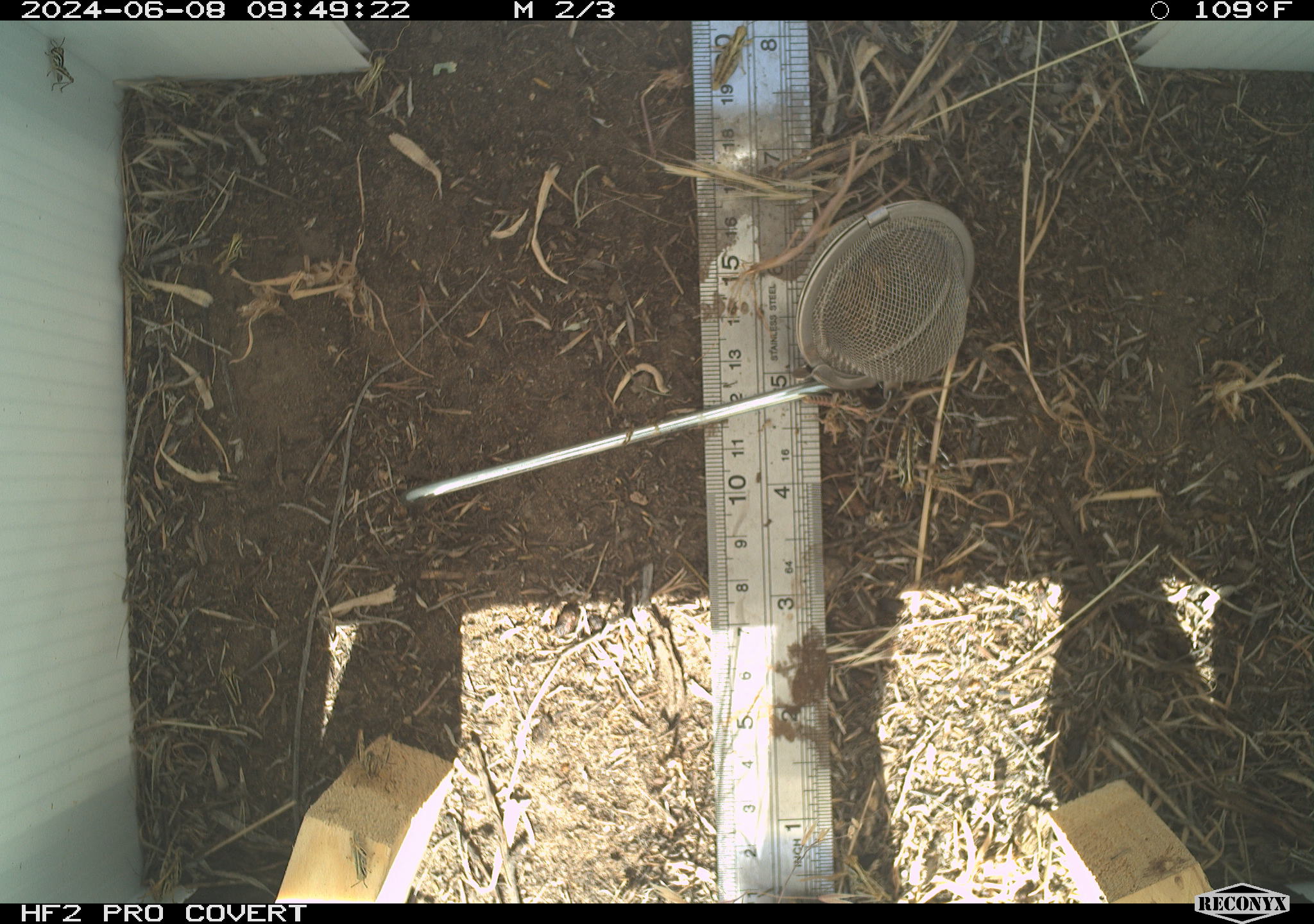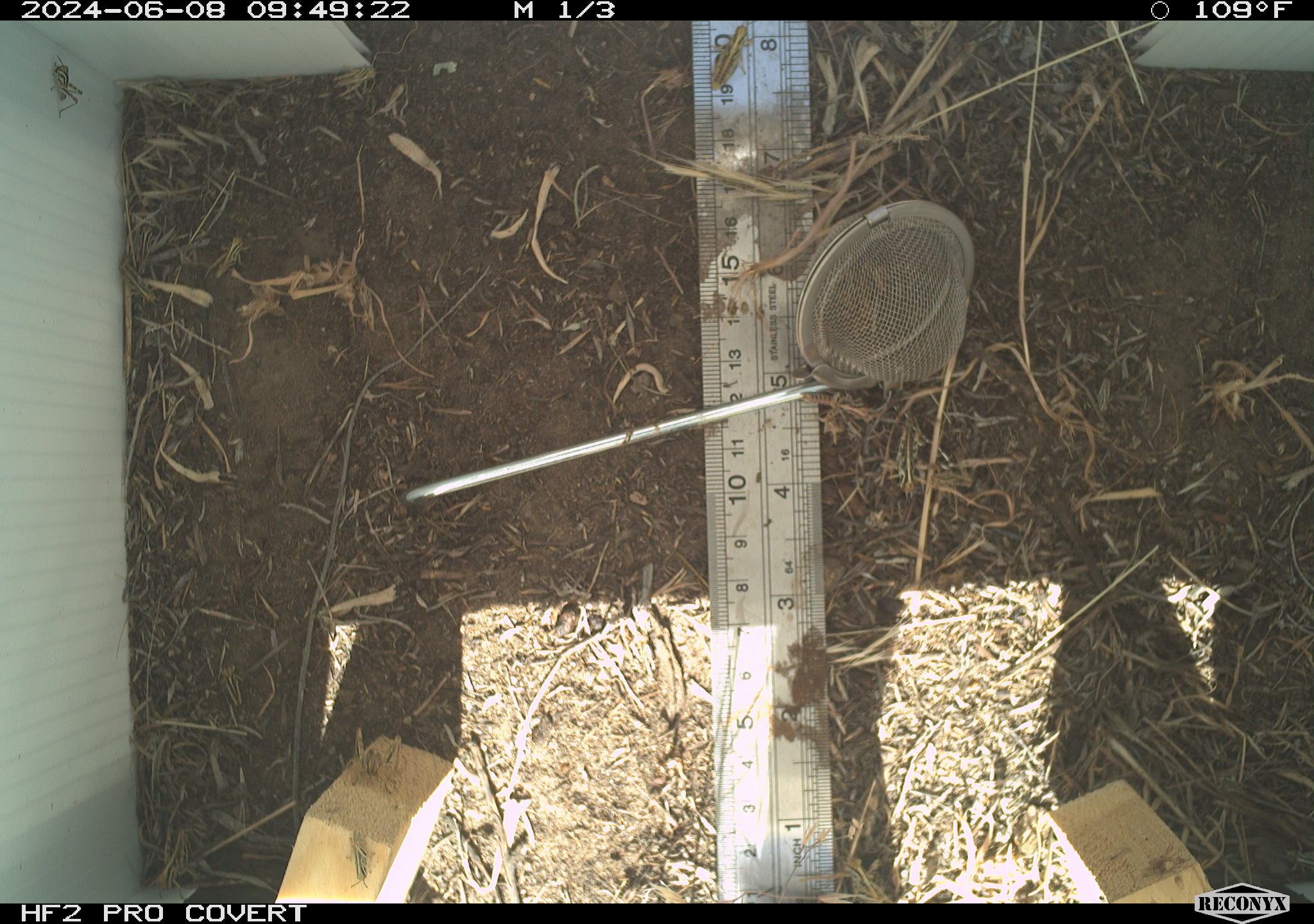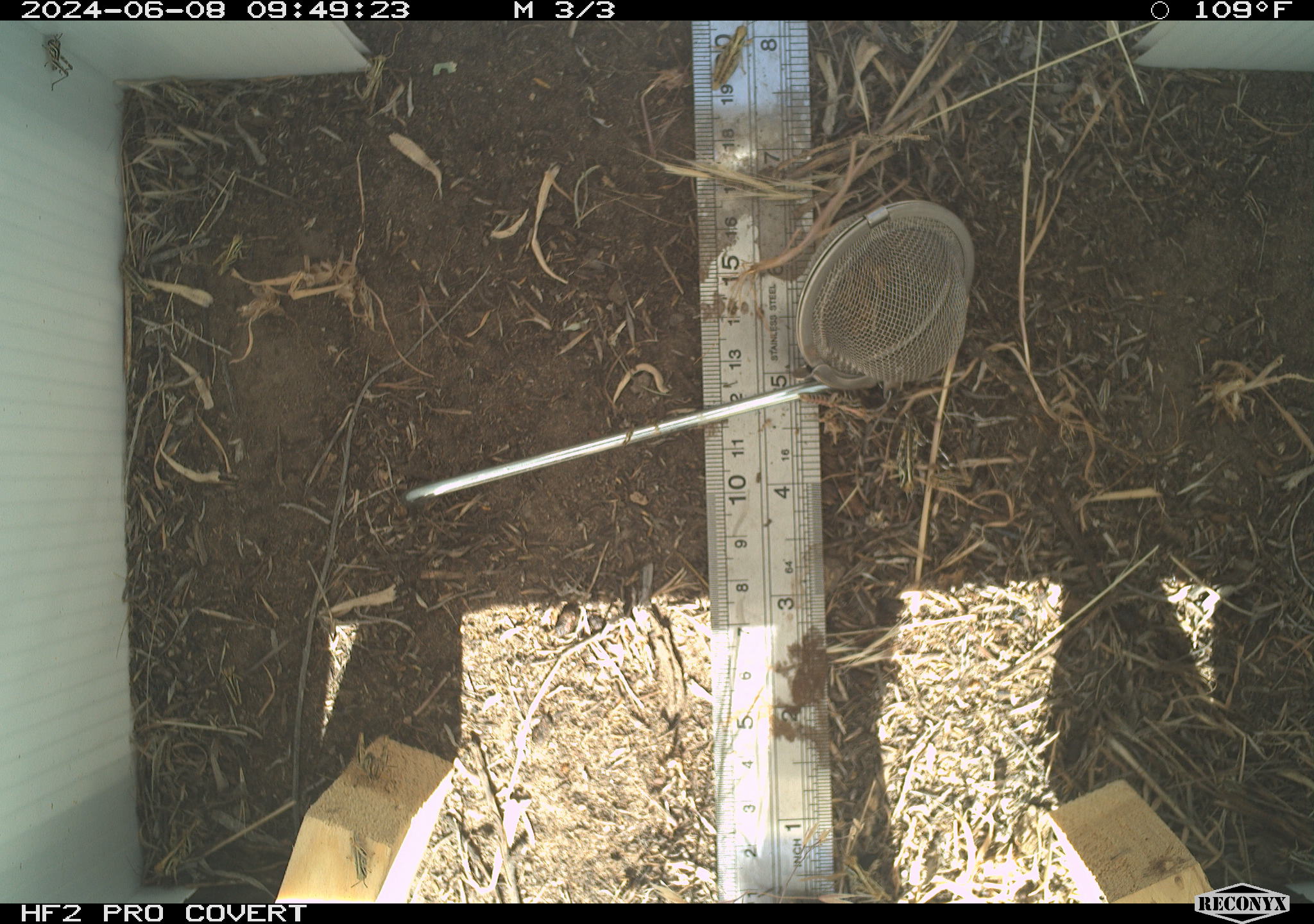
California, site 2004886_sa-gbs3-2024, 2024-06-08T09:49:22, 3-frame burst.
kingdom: Animalia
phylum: Arthropoda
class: Insecta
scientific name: Insecta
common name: insect